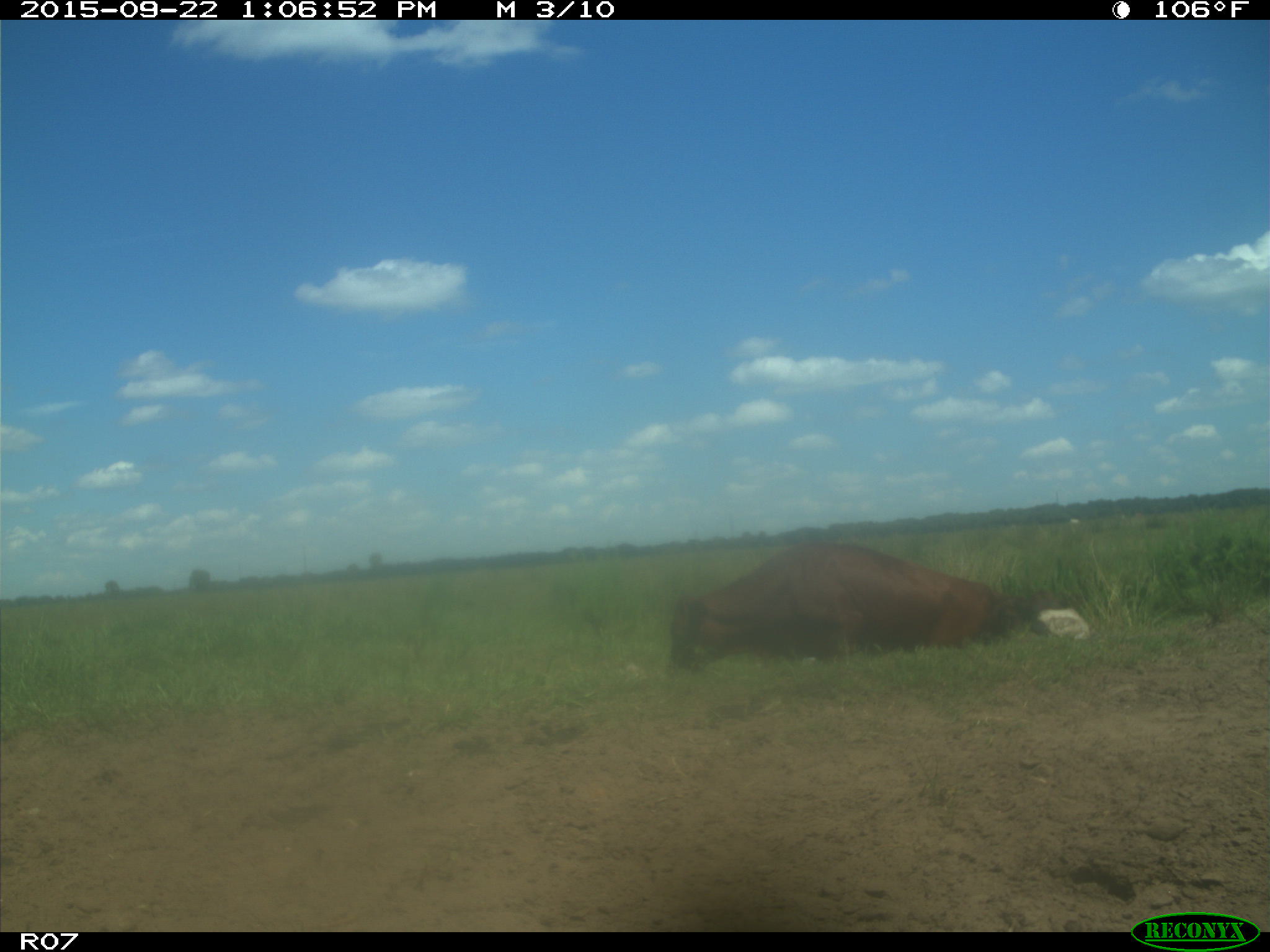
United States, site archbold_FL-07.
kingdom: Animalia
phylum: Chordata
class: Mammalia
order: Artiodactyla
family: Bovidae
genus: Bos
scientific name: Bos taurus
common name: domestic cow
Bos taurus (domestic cow).